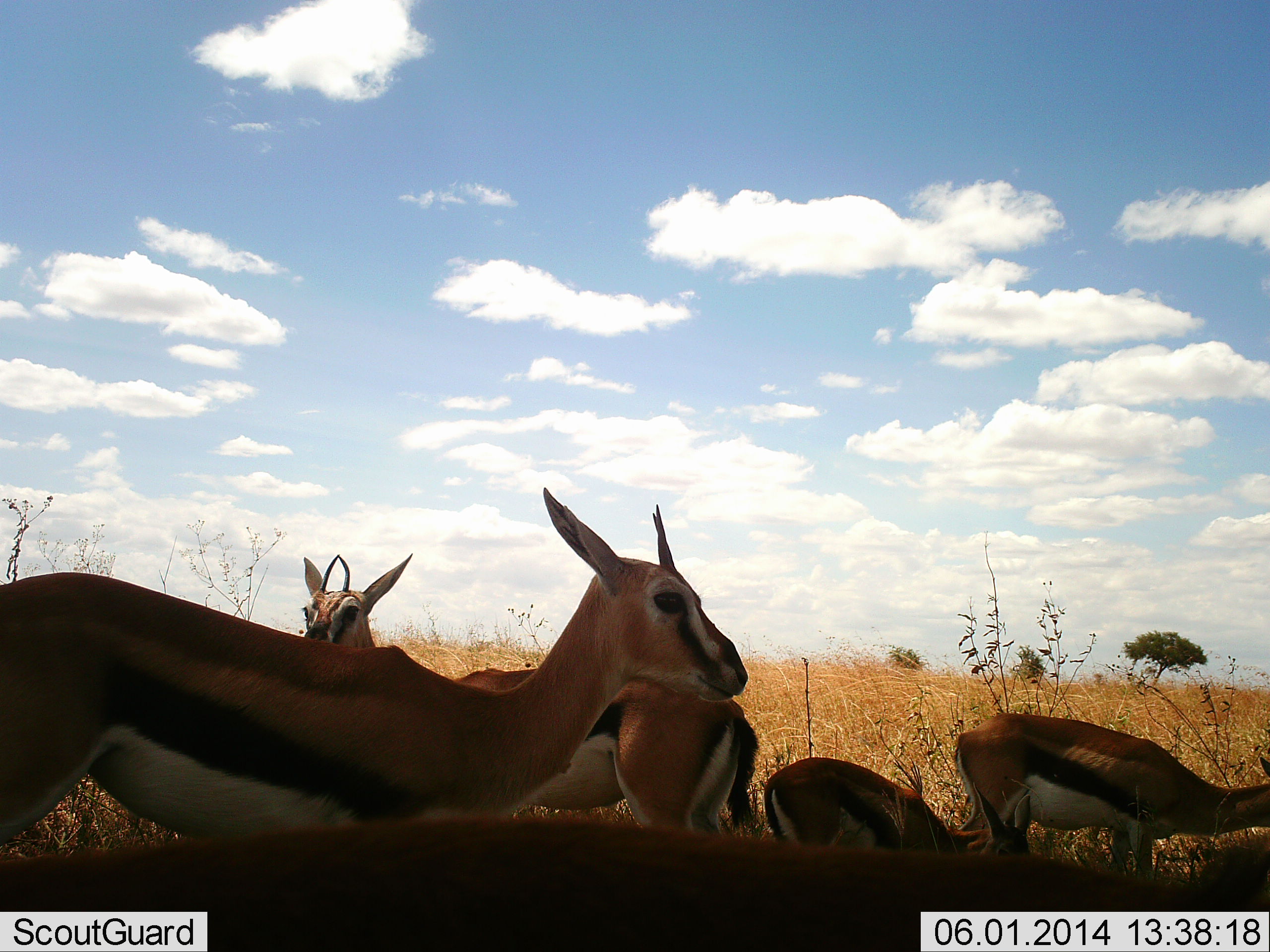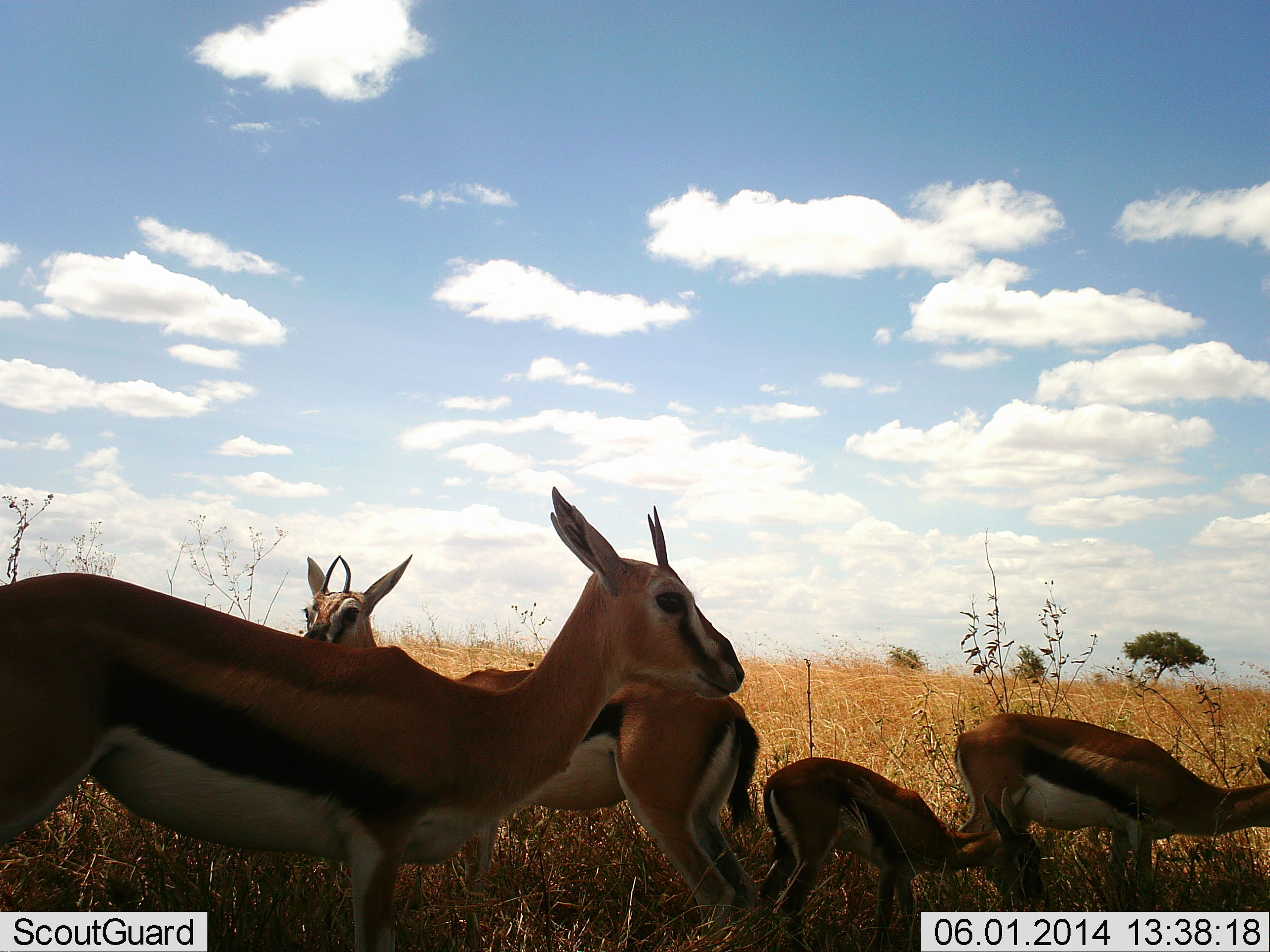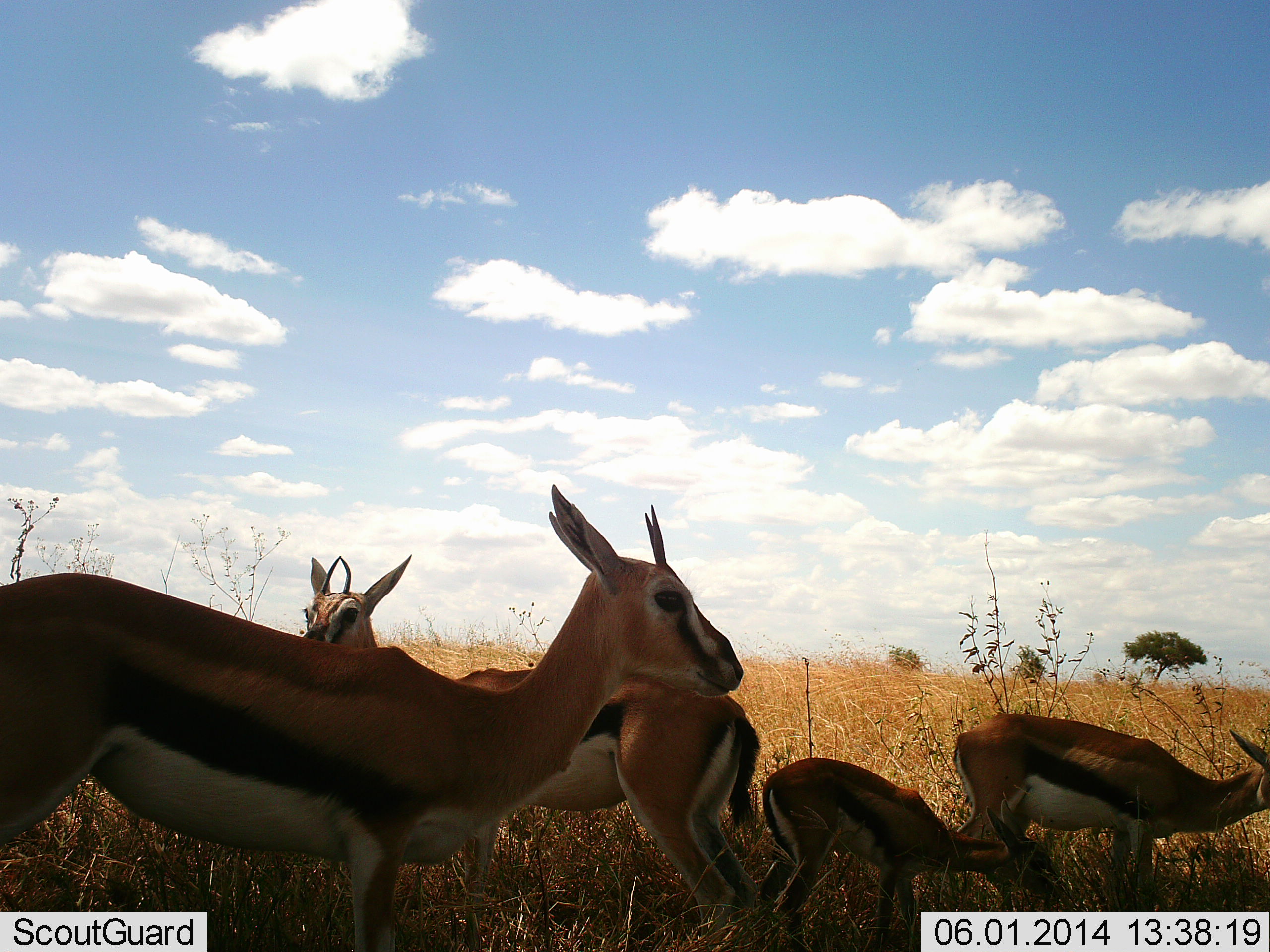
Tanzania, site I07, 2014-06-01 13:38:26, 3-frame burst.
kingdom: Animalia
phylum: Chordata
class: Mammalia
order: Artiodactyla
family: Bovidae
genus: Eudorcas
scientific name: Eudorcas thomsonii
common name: thomson's gazelle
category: gazellethomsons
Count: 5.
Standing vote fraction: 91%.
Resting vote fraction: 0%.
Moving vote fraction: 36%.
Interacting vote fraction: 0%.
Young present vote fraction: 36%.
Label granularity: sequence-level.